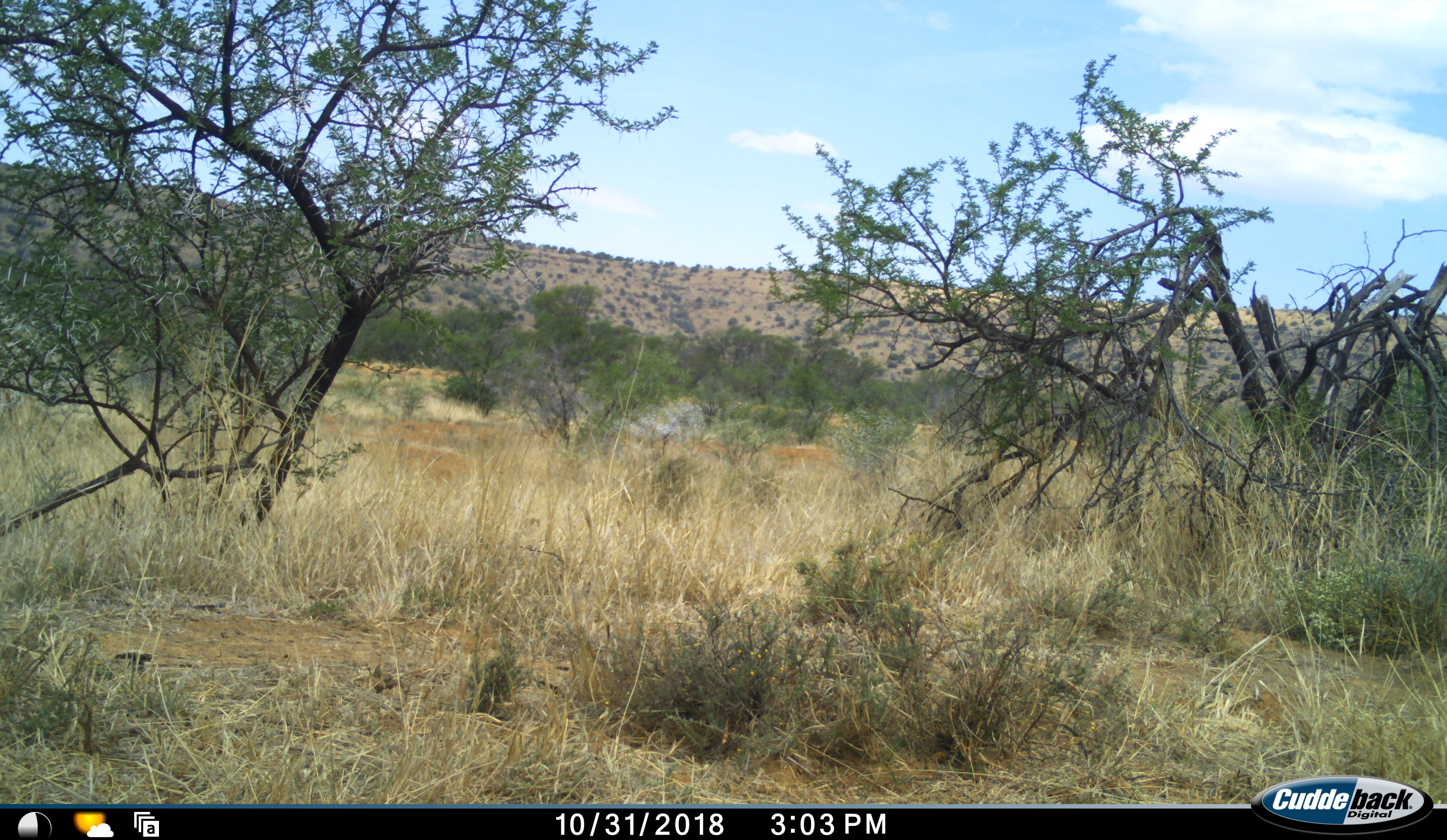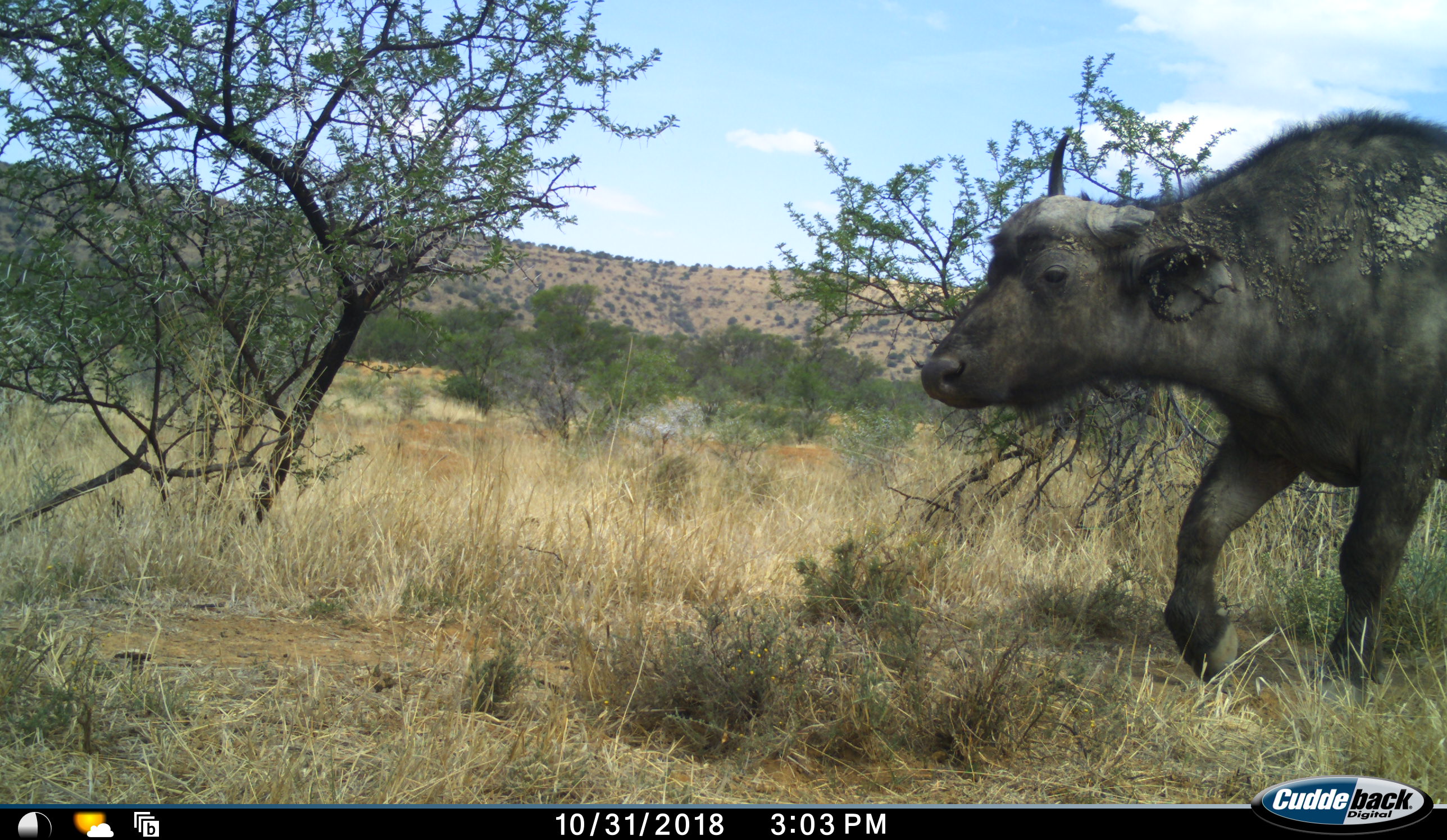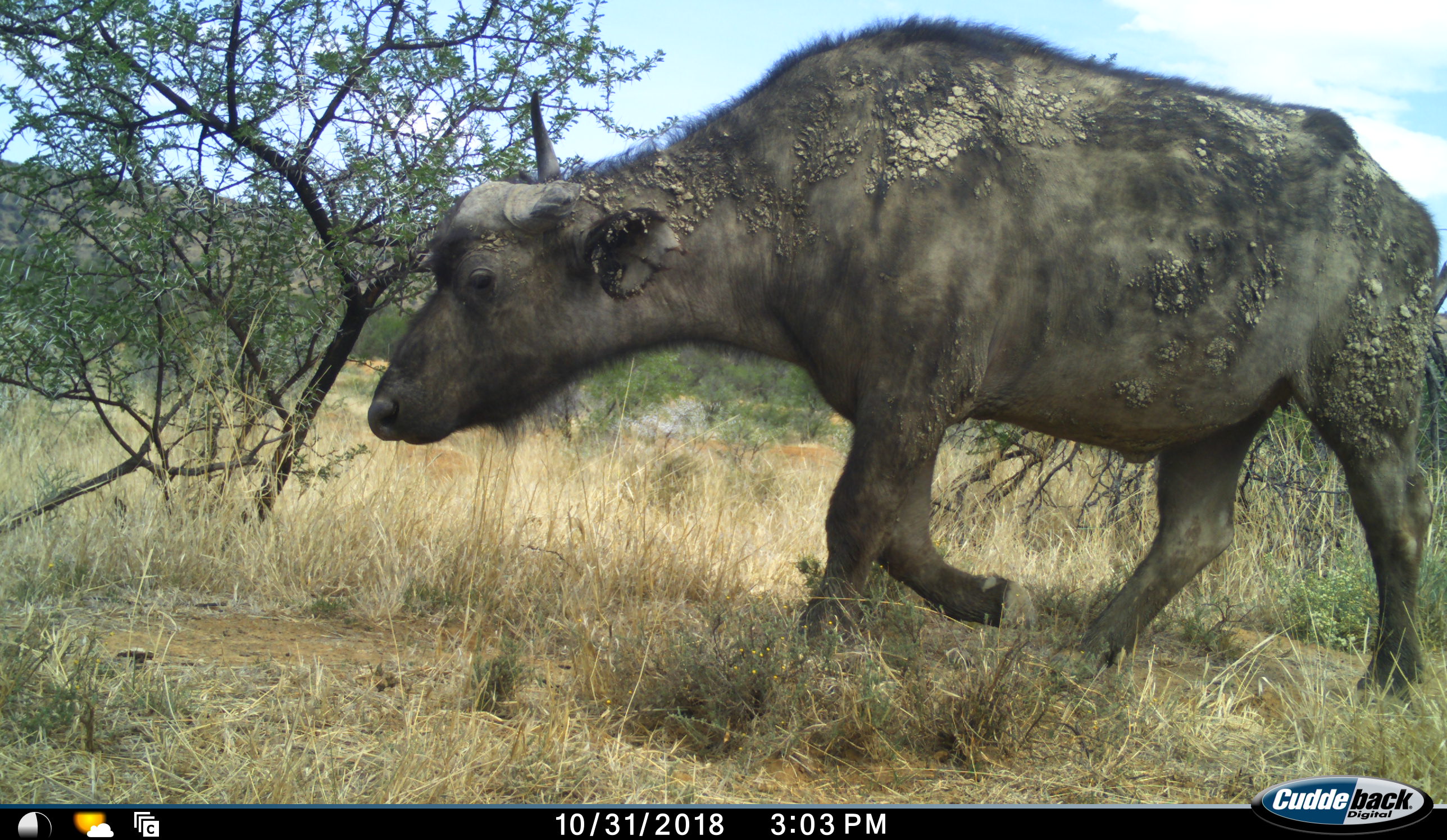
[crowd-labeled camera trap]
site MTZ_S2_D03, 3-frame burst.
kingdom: Animalia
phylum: Chordata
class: Mammalia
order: Artiodactyla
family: Bovidae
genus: Syncerus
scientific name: Syncerus caffer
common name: african buffalo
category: buffalo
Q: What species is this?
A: Buffalo (african buffalo) (Syncerus caffer).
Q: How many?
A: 1.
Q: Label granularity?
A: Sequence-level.